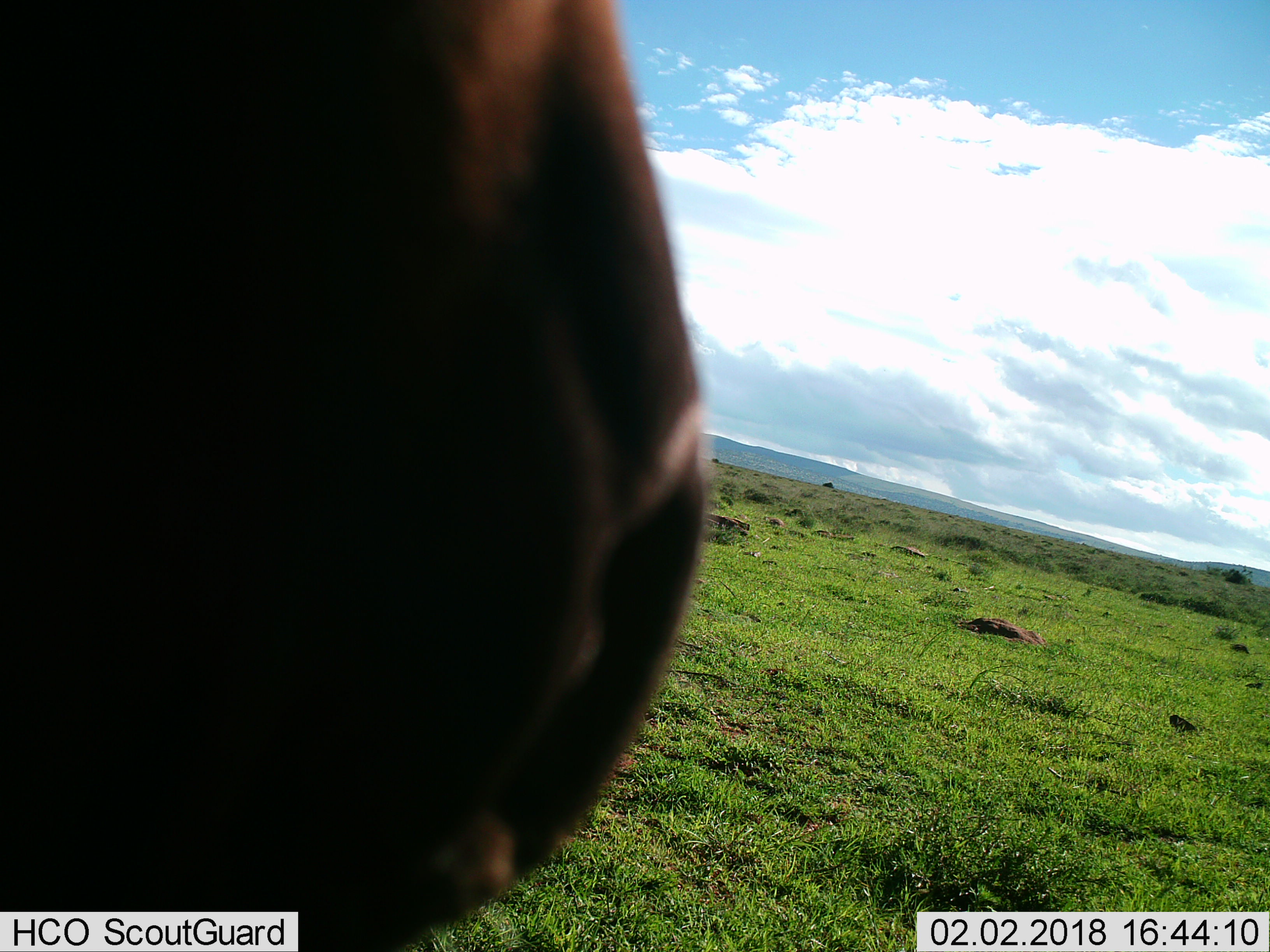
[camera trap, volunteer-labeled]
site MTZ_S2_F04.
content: unidentified animal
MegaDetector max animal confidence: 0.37